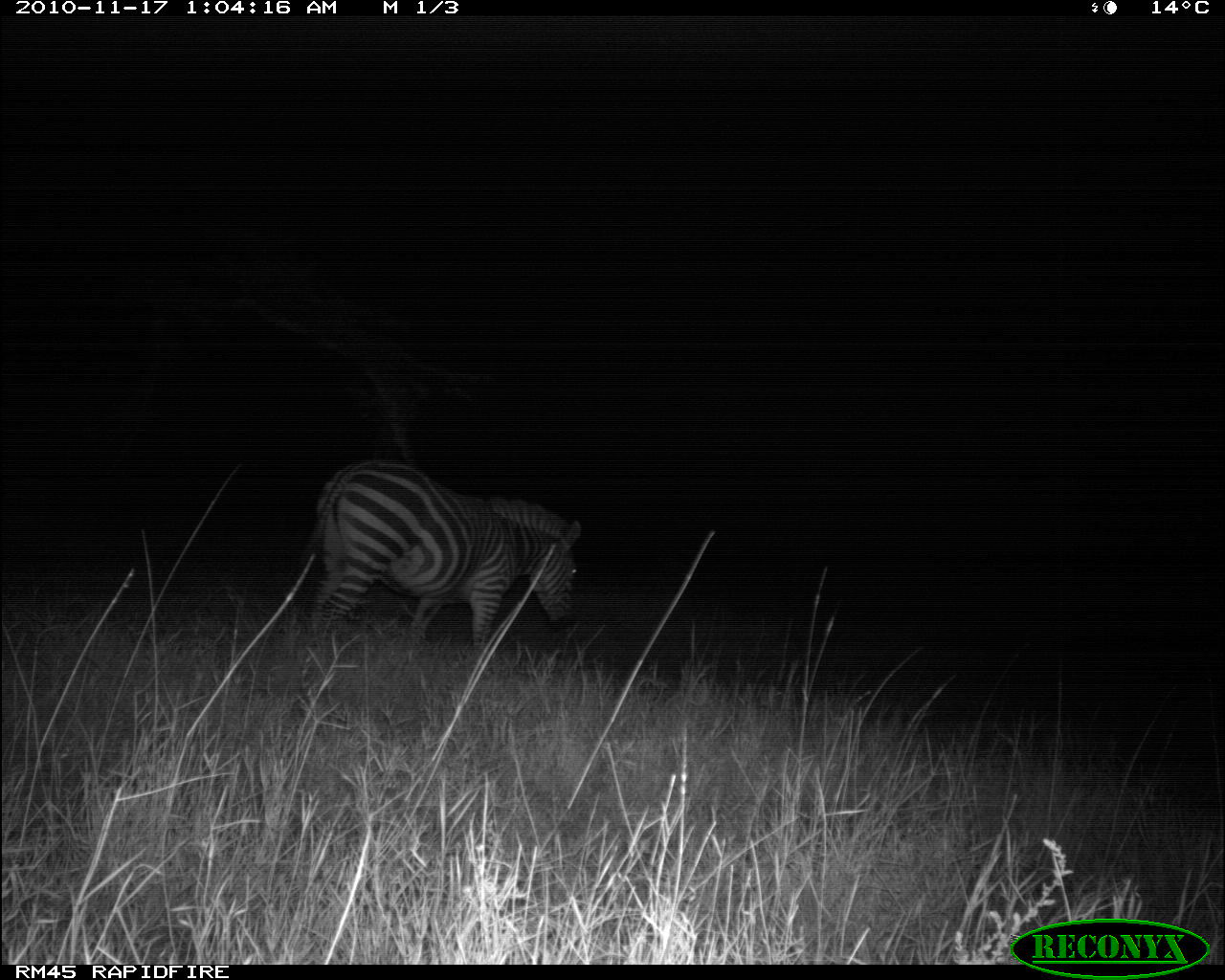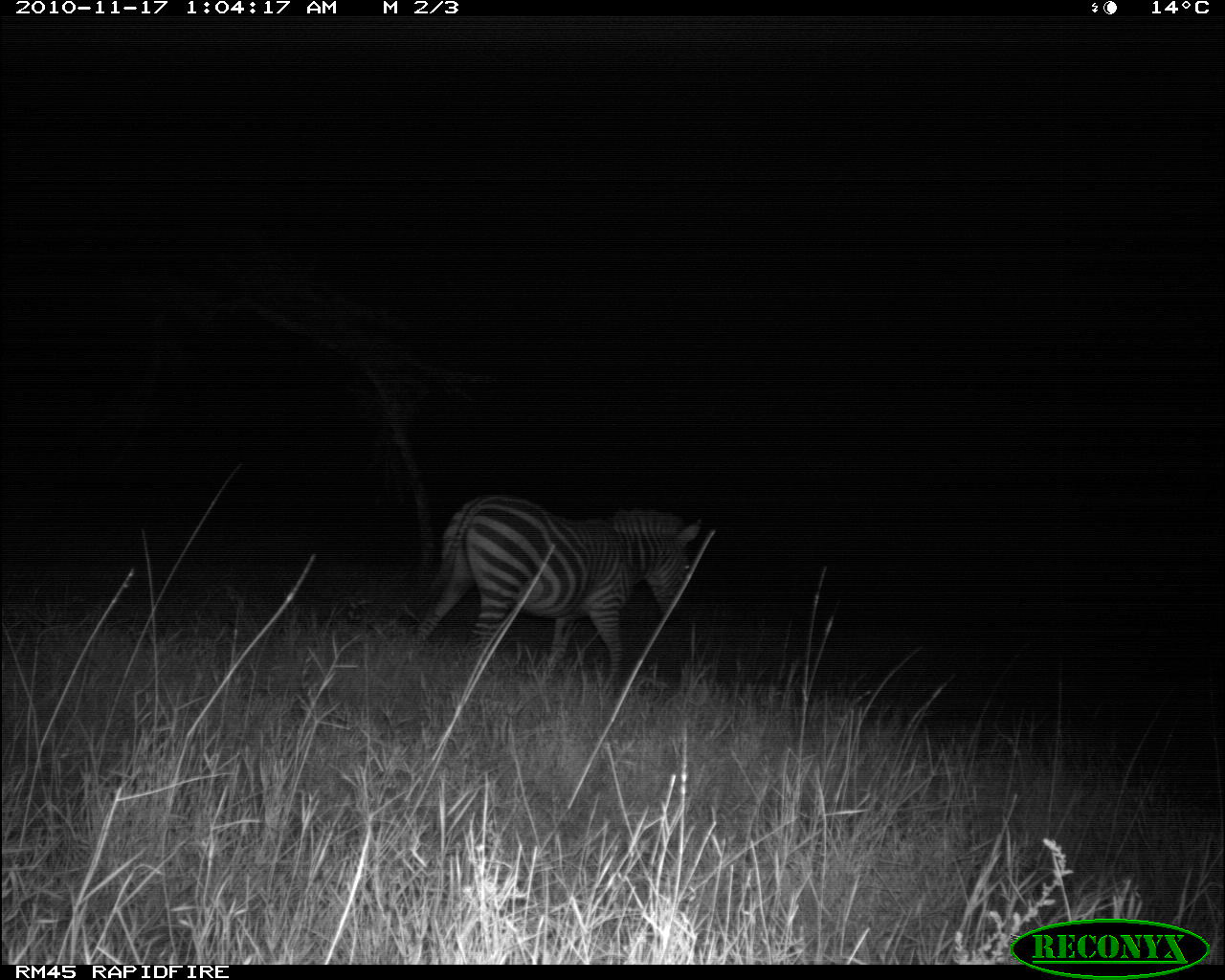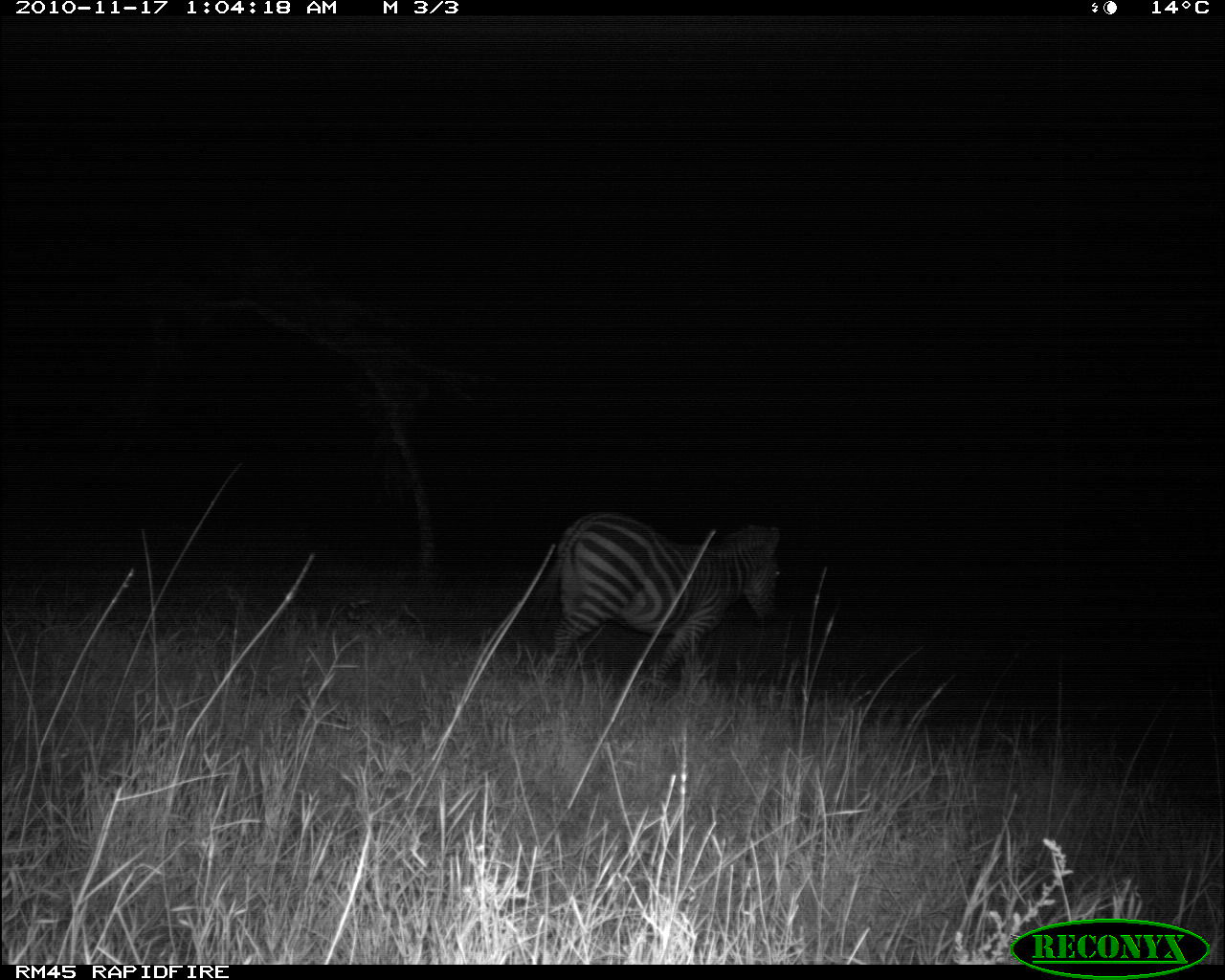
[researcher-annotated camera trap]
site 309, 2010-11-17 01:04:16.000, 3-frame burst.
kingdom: Animalia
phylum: Chordata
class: Mammalia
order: Perissodactyla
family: Equidae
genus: Equus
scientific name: Equus quagga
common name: plains zebra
Equus quagga (plains zebra), count 1.